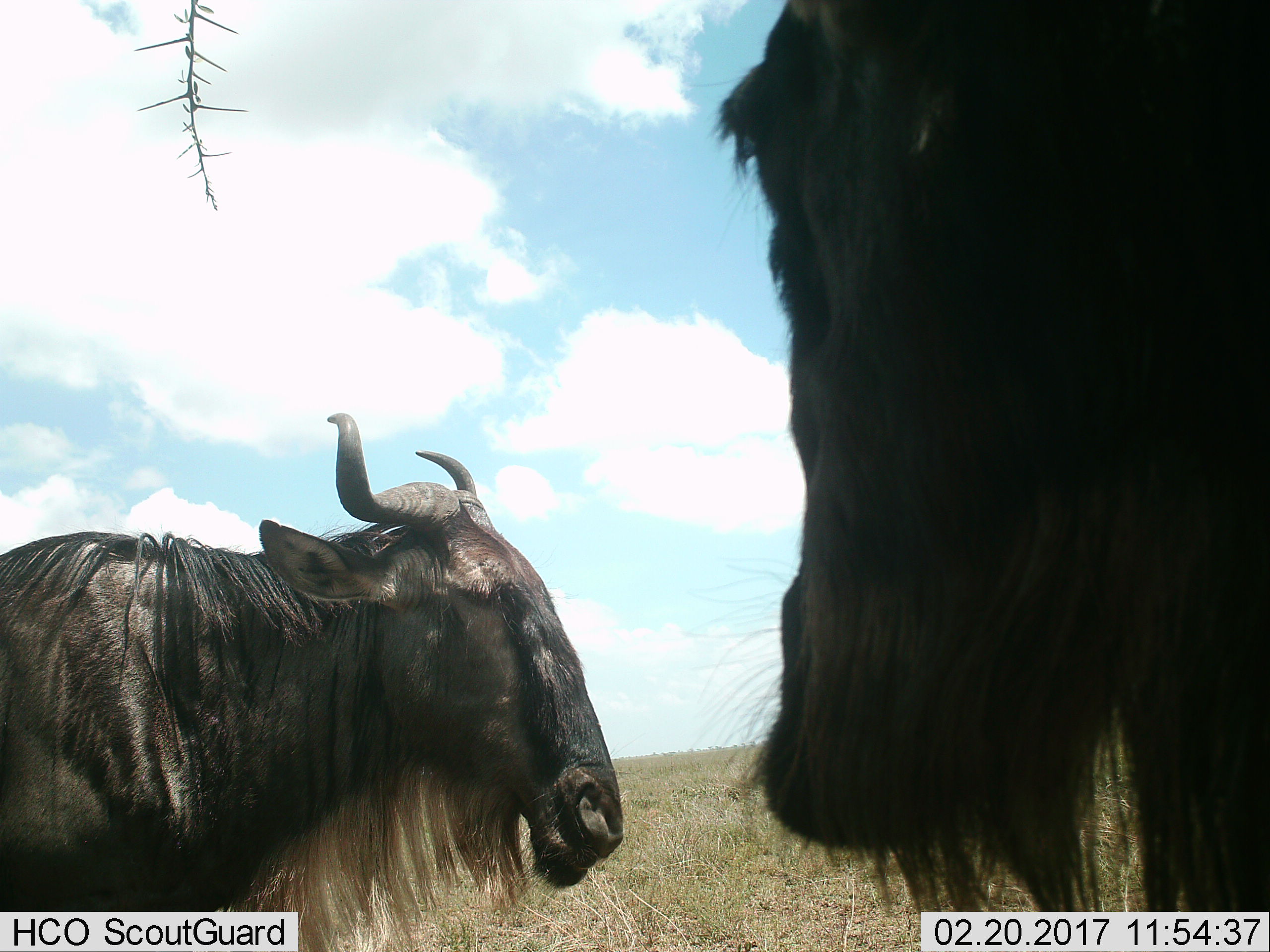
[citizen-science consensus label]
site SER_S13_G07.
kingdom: Animalia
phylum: Chordata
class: Mammalia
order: Artiodactyla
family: Bovidae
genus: Connochaetes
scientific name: Connochaetes taurinus taurinus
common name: blue wildebeest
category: wildebeestblue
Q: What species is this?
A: Wildebeestblue (blue wildebeest) (Connochaetes taurinus taurinus).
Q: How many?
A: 2.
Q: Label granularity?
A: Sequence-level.